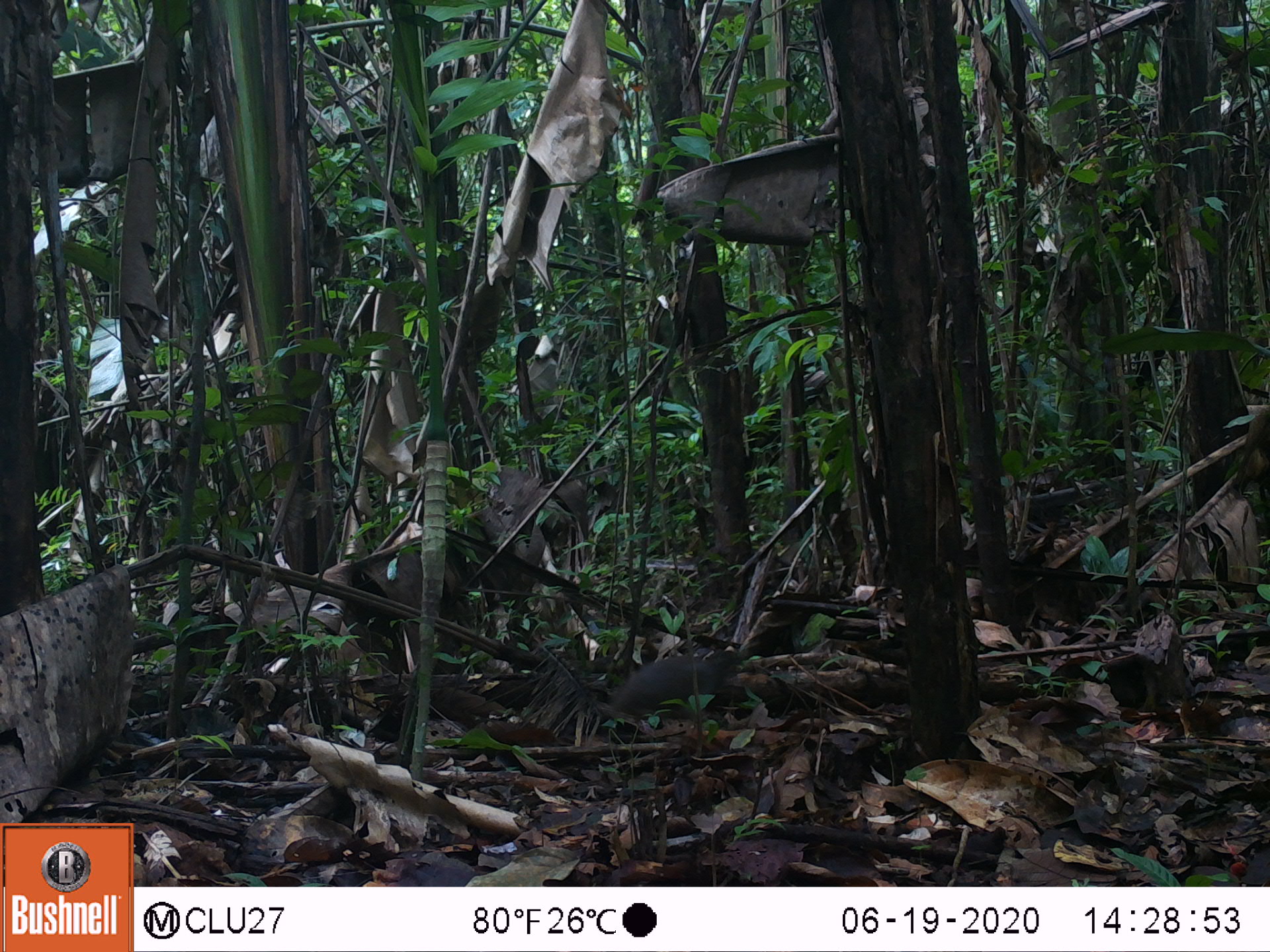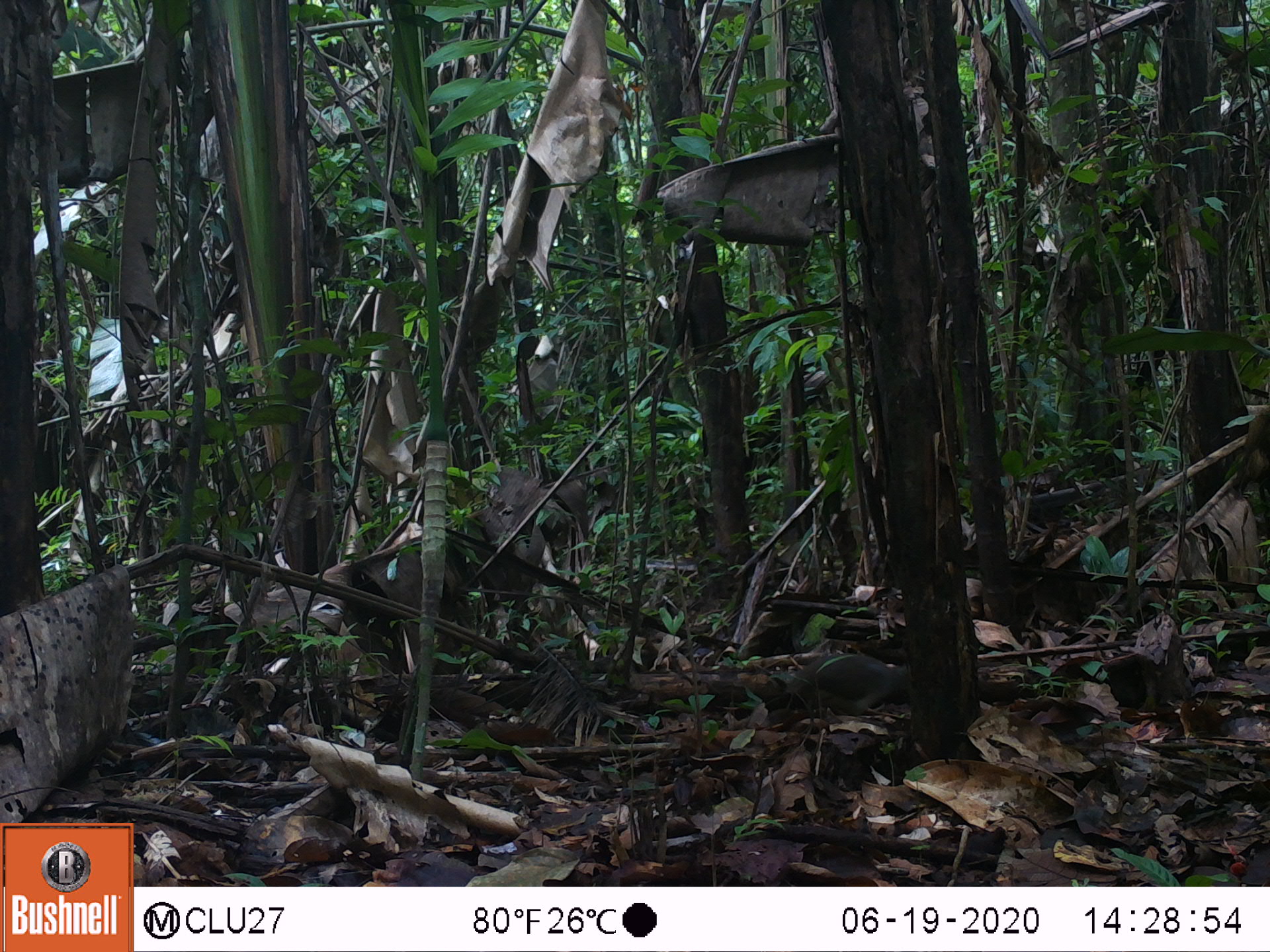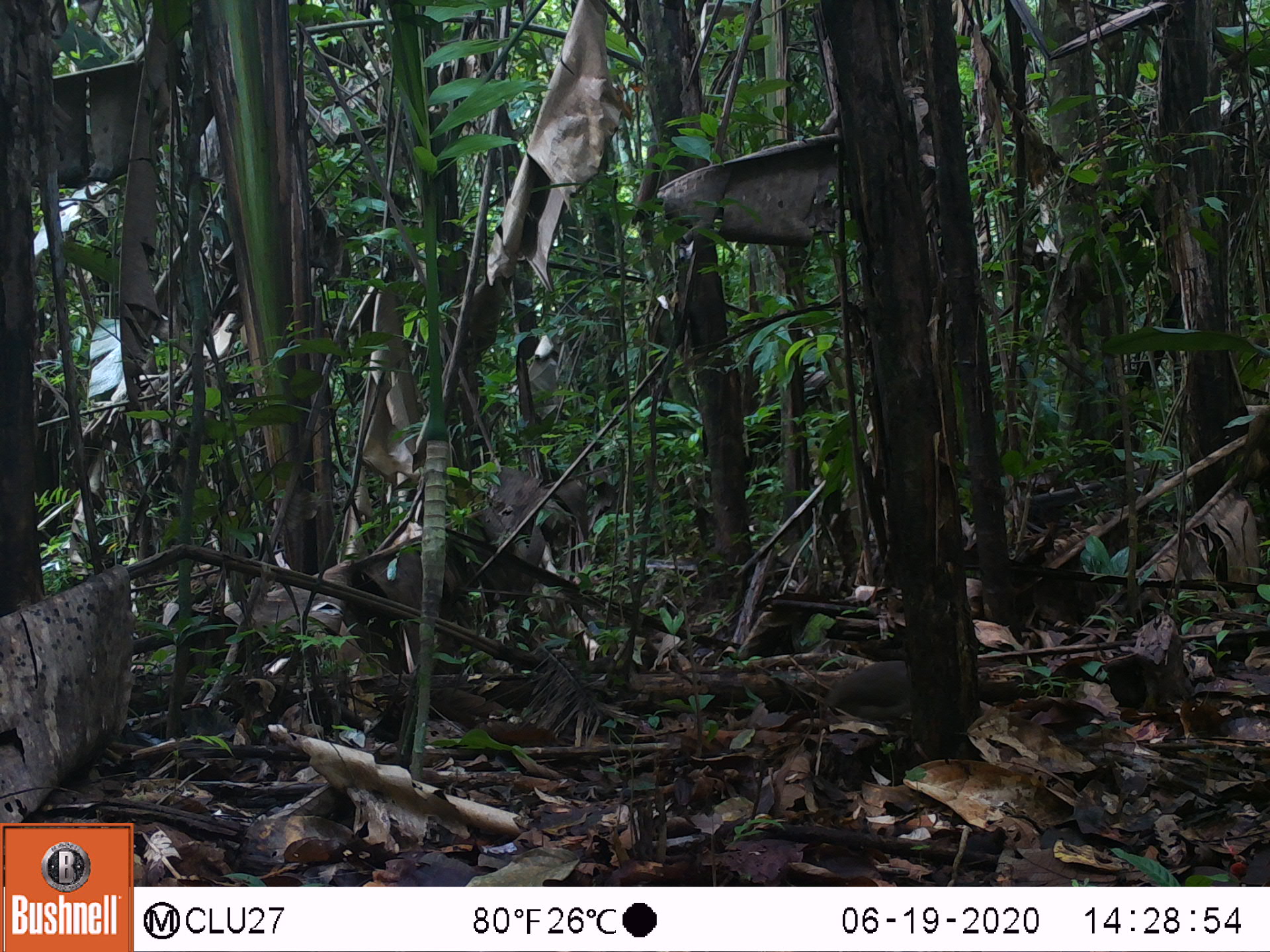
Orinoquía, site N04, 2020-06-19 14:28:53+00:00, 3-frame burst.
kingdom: Animalia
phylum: Chordata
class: Aves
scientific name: Aves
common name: bird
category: unknown bird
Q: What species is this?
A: Unknown bird (bird) (Aves).